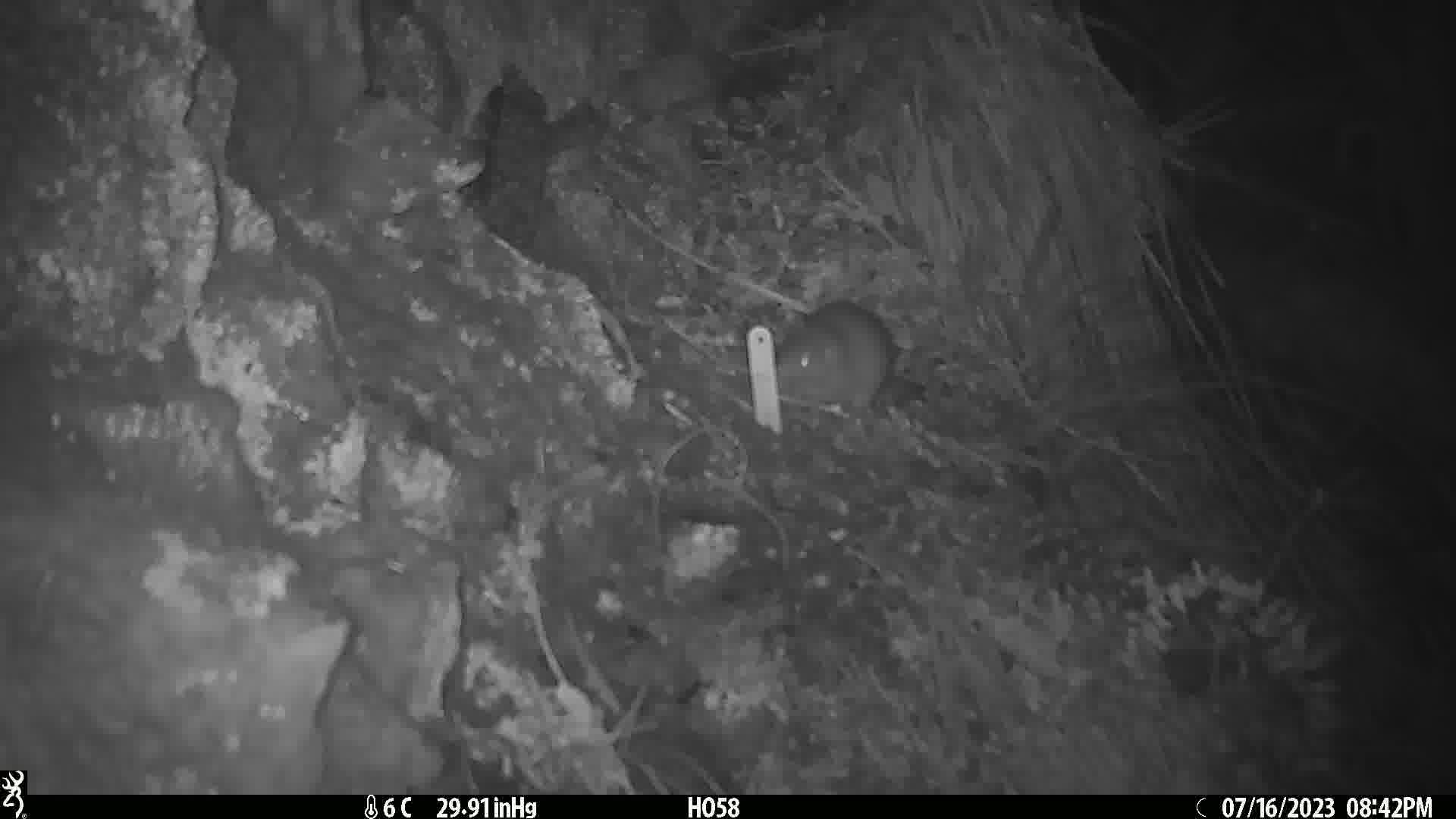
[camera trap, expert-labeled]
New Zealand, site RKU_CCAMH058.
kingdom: Animalia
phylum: Chordata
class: Mammalia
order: Rodentia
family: Muridae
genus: Rattus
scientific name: Rattus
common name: rat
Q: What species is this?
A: Rat (Rattus).